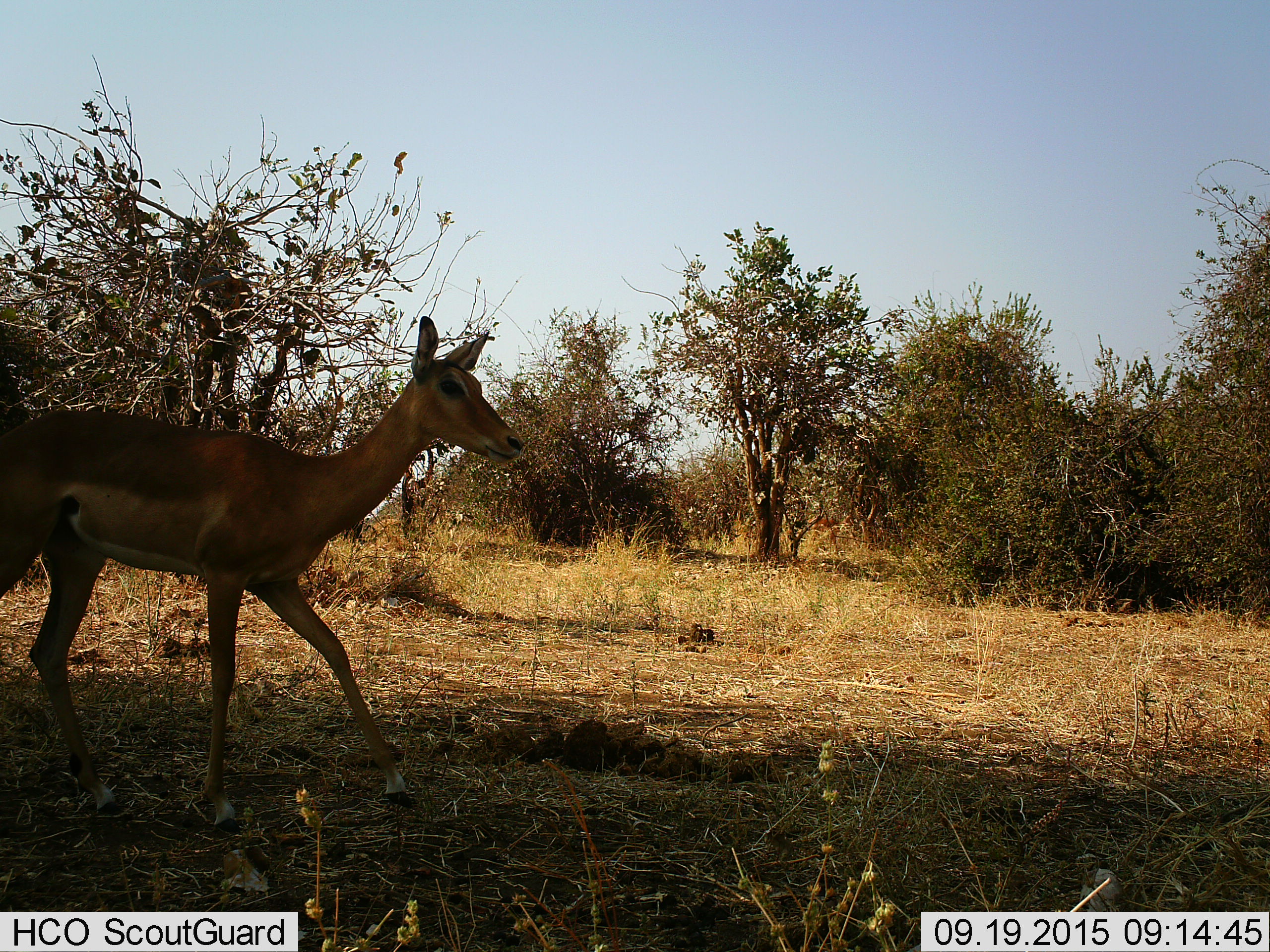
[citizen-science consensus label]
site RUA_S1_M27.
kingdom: Animalia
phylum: Chordata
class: Mammalia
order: Artiodactyla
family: Bovidae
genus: Aepyceros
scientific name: Aepyceros melampus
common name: impala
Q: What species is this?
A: Impala (Aepyceros melampus).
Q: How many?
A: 1.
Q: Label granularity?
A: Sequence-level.